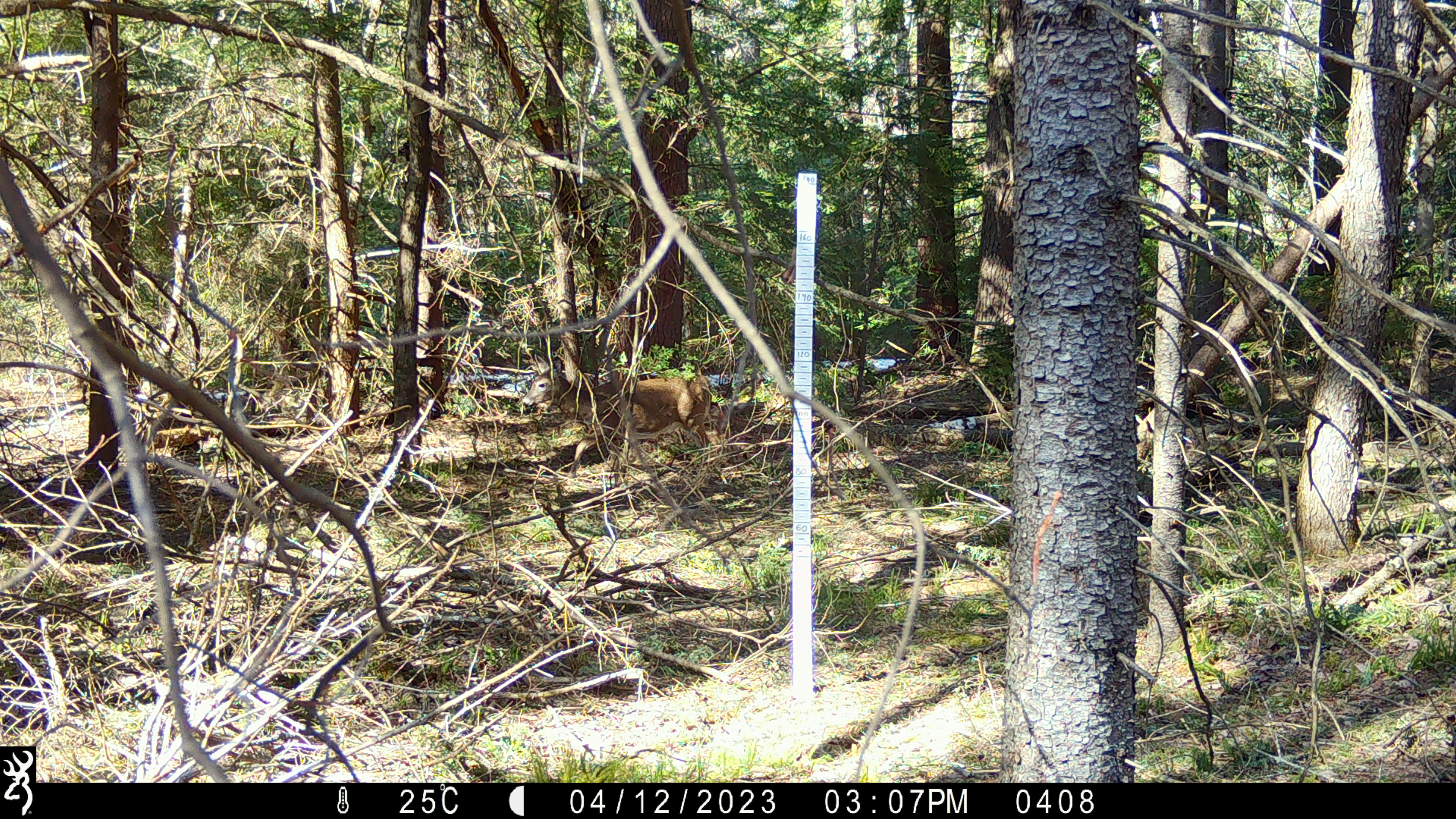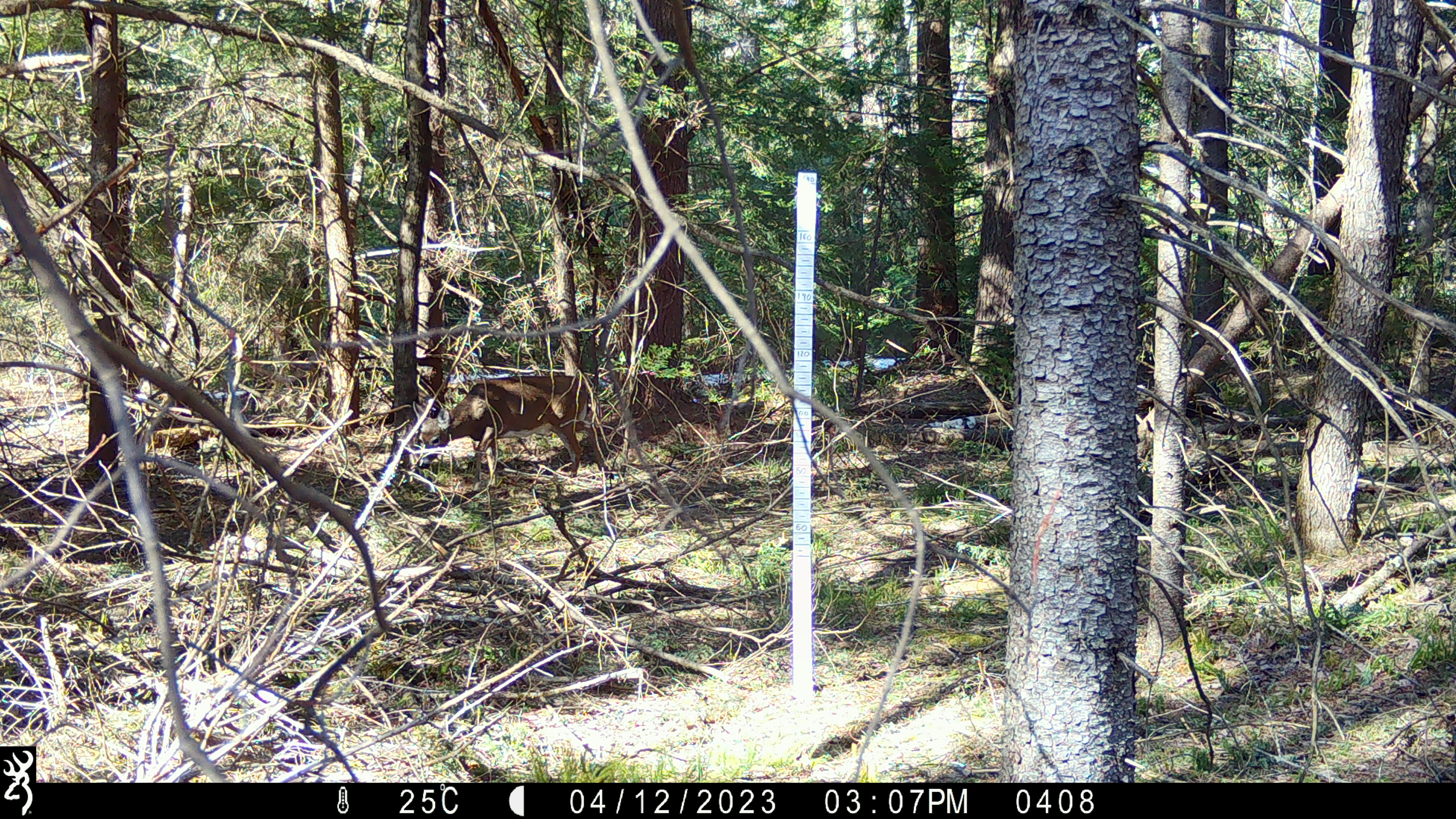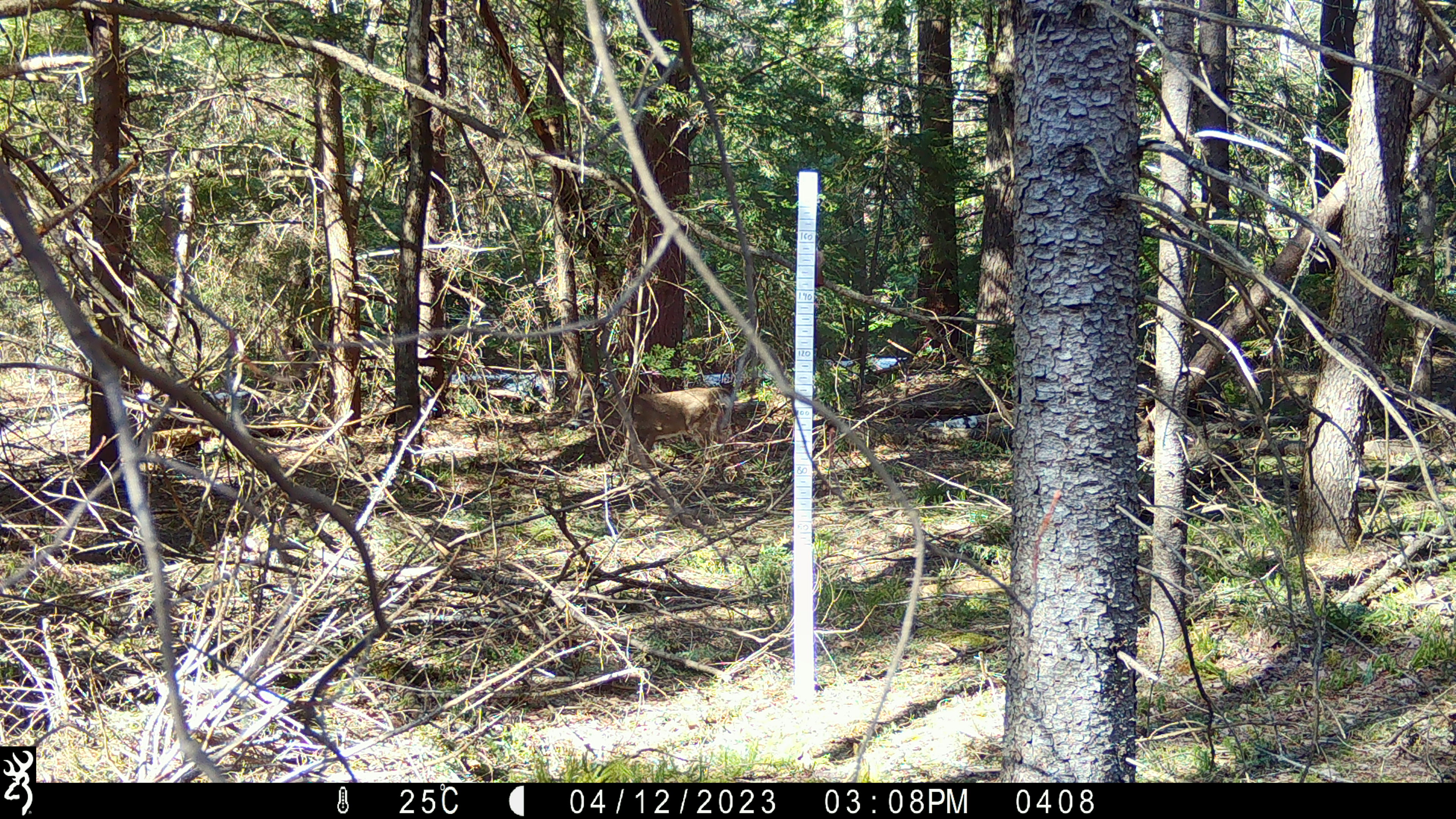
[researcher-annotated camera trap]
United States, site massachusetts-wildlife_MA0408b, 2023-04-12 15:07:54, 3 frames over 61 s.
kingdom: Animalia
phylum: Chordata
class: Mammalia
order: Artiodactyla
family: Cervidae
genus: Odocoileus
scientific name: Odocoileus virginianus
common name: white-tailed deer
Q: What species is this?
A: White-tailed deer (Odocoileus virginianus).